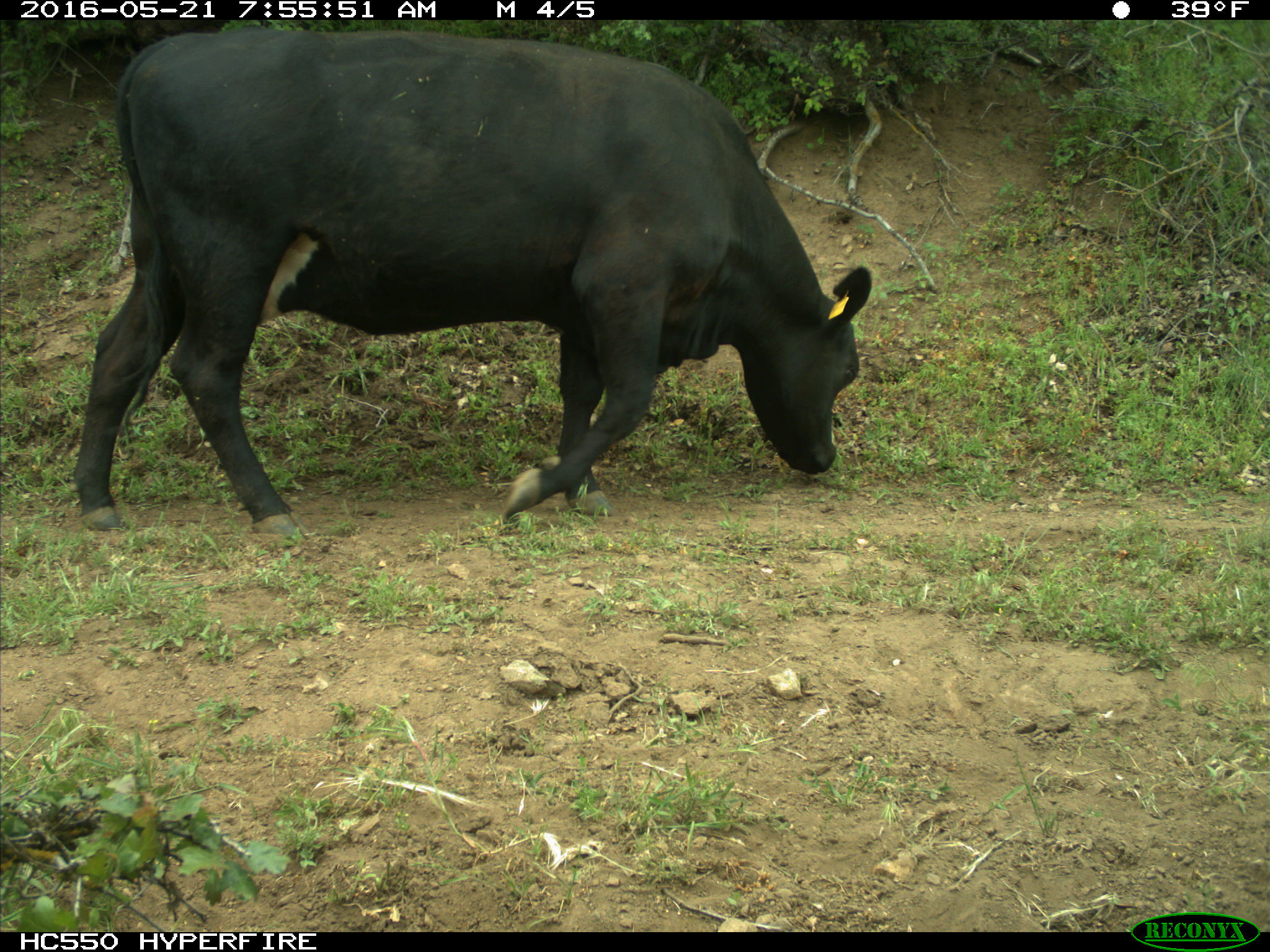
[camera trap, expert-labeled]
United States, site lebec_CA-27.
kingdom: Animalia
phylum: Chordata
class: Mammalia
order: Artiodactyla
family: Bovidae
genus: Bos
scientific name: Bos taurus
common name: domestic cow